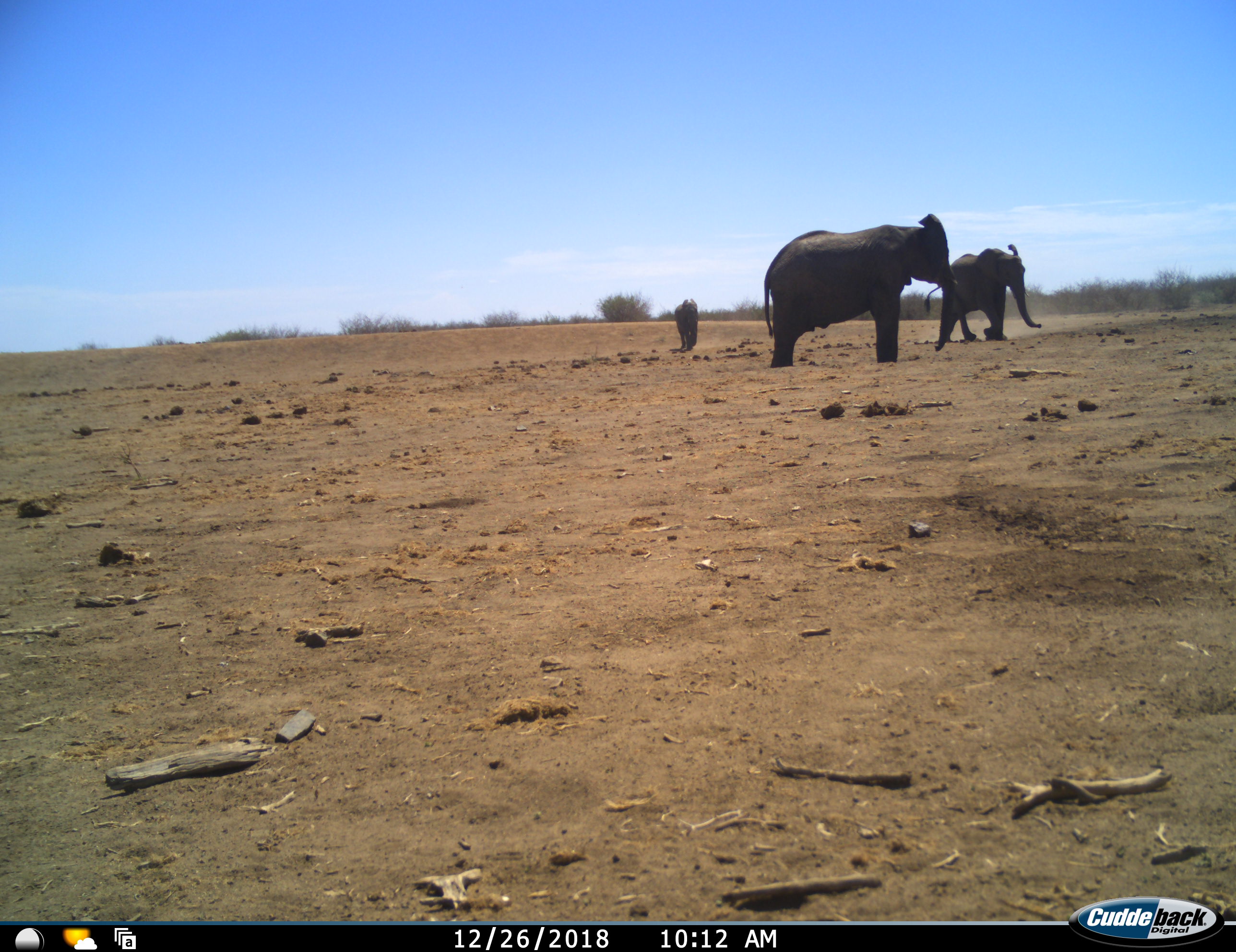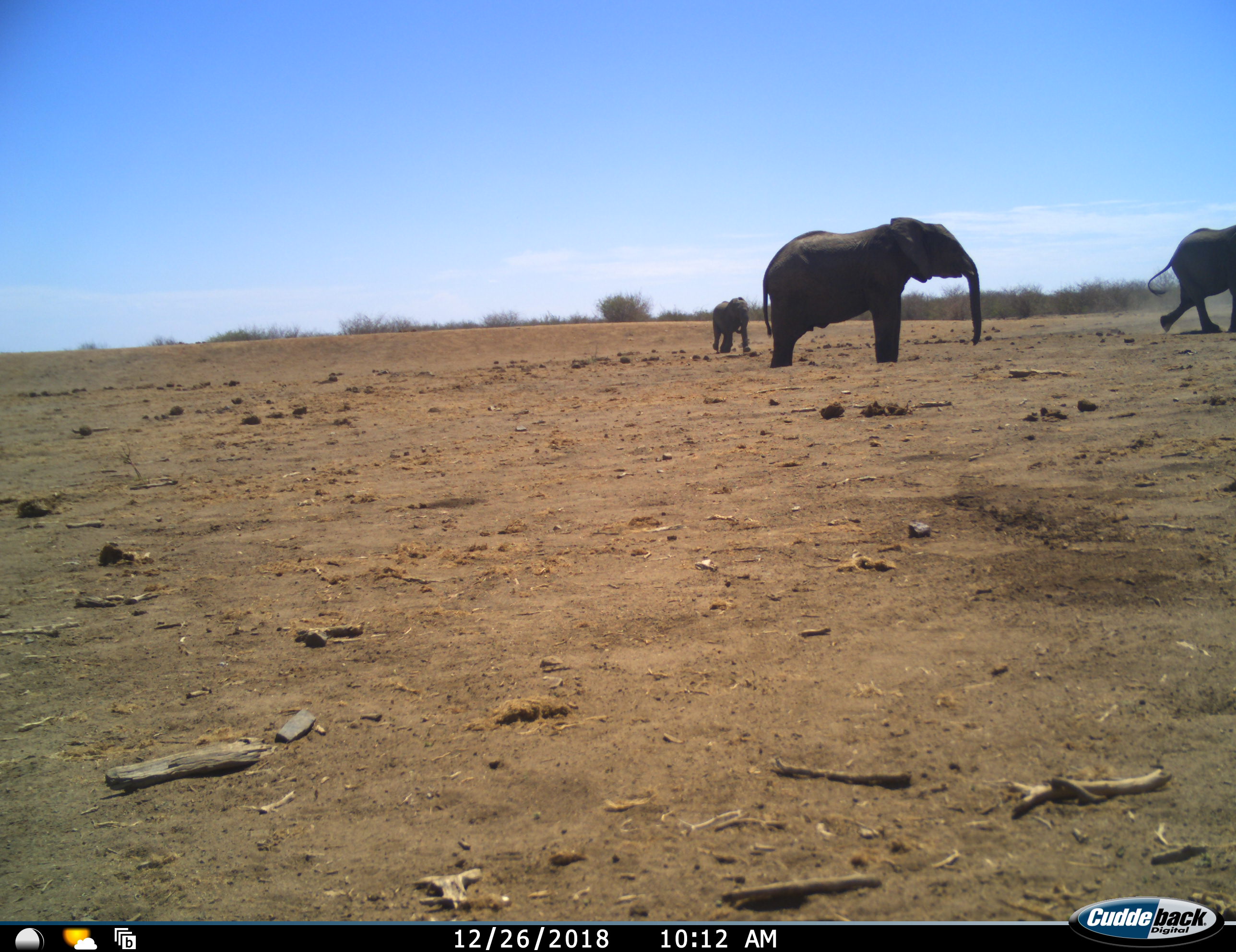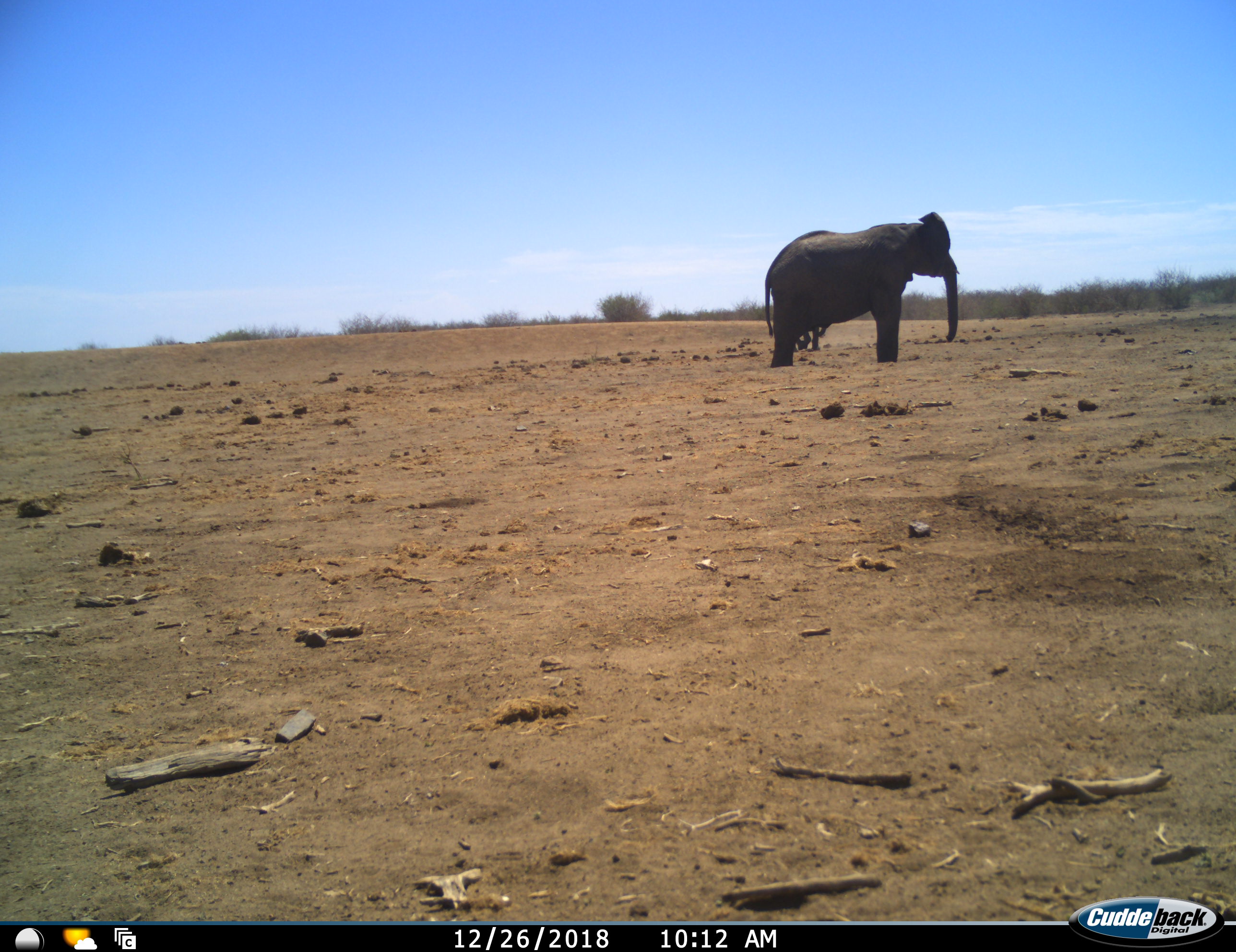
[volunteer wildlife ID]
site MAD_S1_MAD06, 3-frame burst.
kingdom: Animalia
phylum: Chordata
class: Mammalia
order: Proboscidea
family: Elephantidae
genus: Loxodonta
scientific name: Loxodonta africana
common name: african bush elephant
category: elephant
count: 3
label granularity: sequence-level